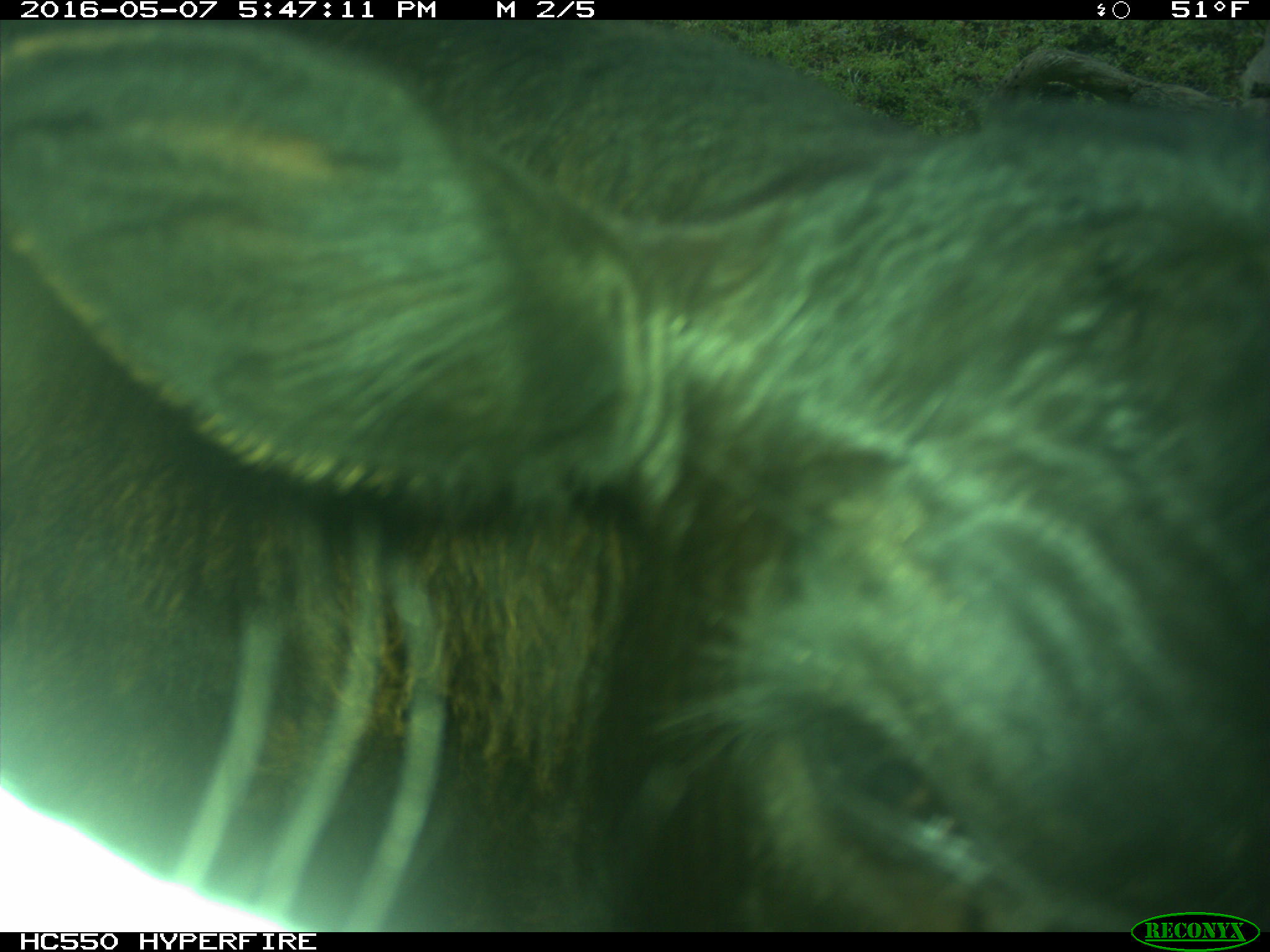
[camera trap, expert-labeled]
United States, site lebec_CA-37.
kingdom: Animalia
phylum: Chordata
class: Mammalia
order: Artiodactyla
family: Bovidae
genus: Bos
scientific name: Bos taurus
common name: domestic cow